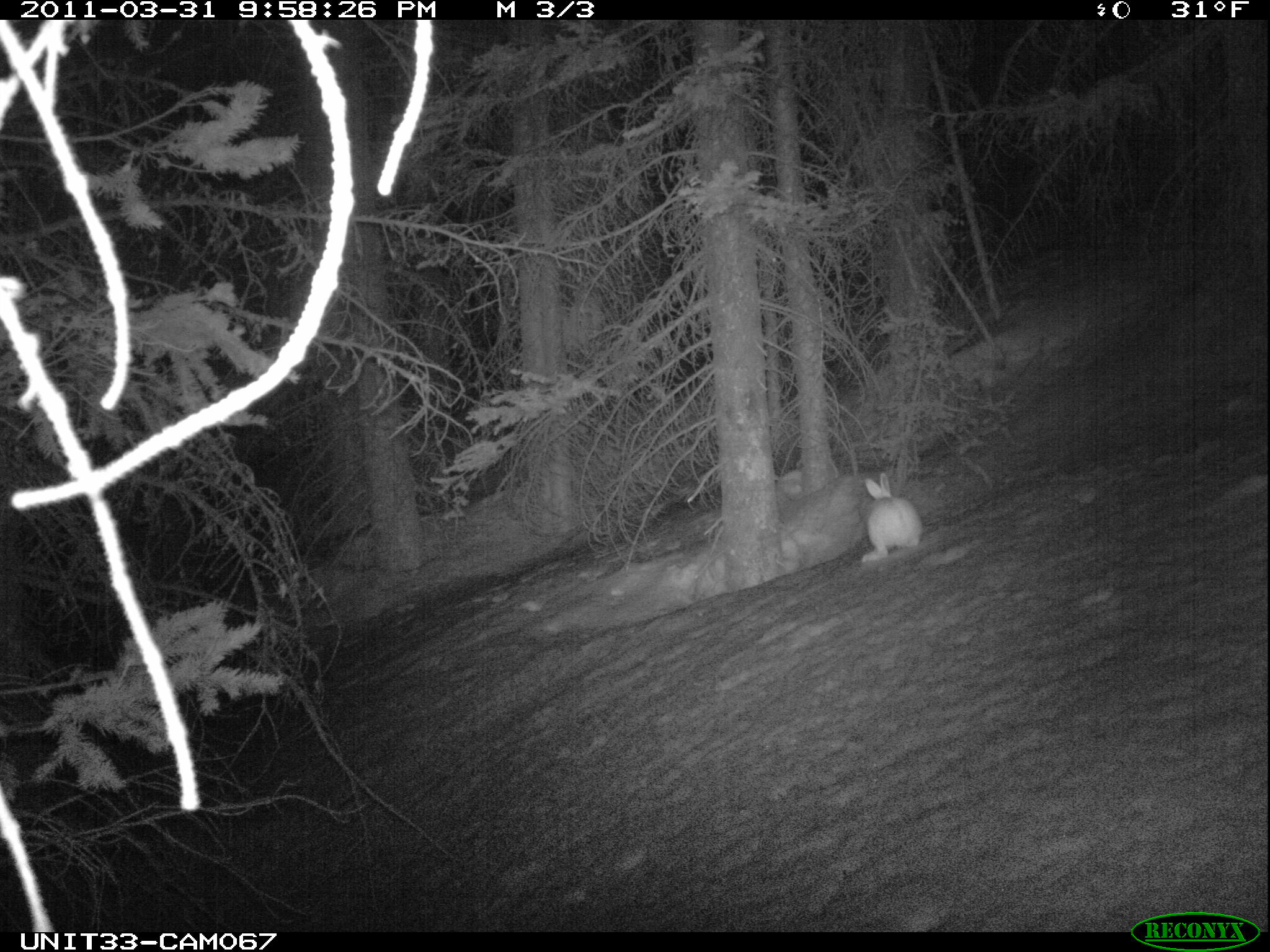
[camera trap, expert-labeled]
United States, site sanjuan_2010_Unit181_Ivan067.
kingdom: Animalia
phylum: Chordata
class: Mammalia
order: Lagomorpha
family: Leporidae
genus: Lepus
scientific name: Lepus americanus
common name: snowshoe hare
Lepus americanus (snowshoe hare).